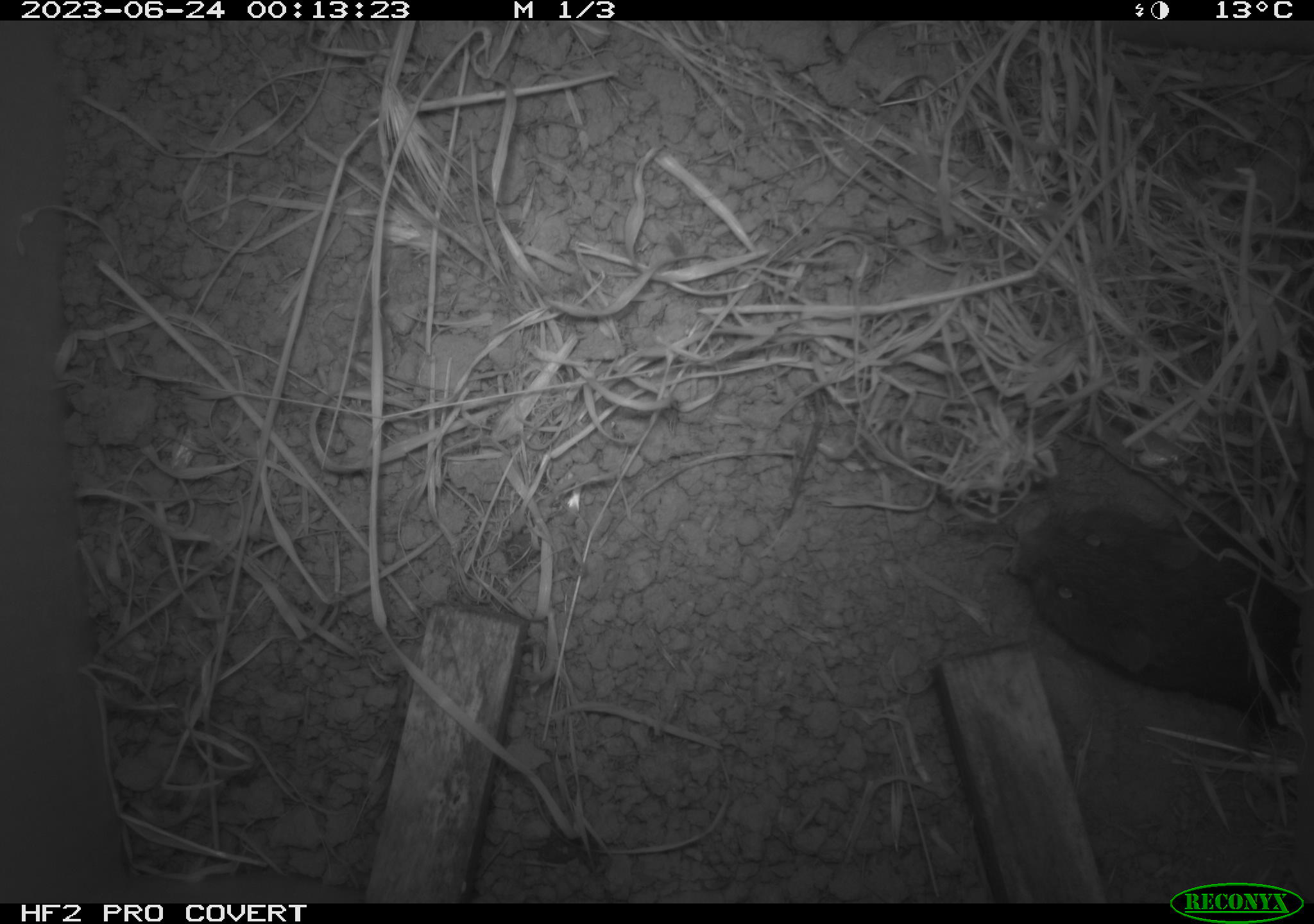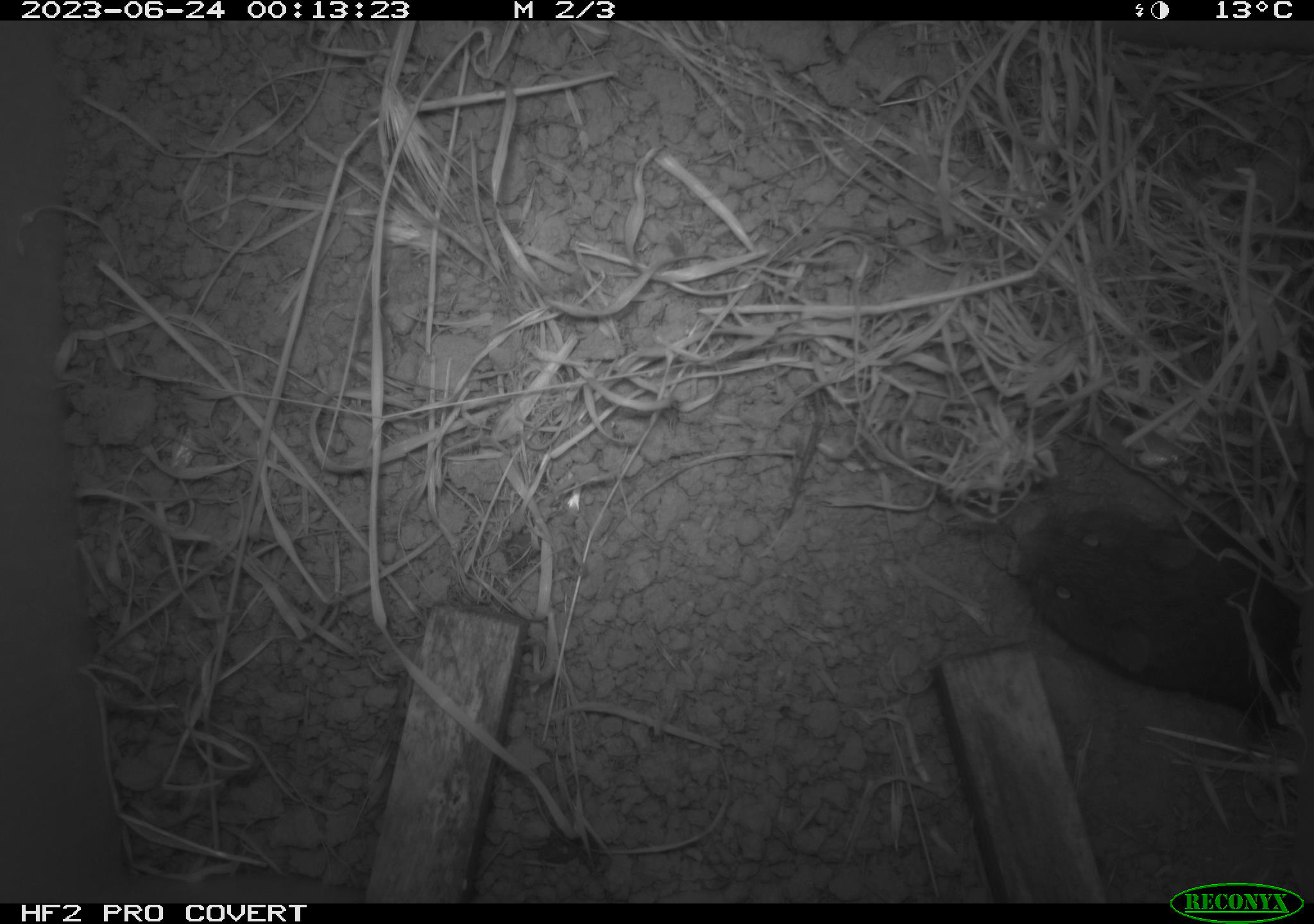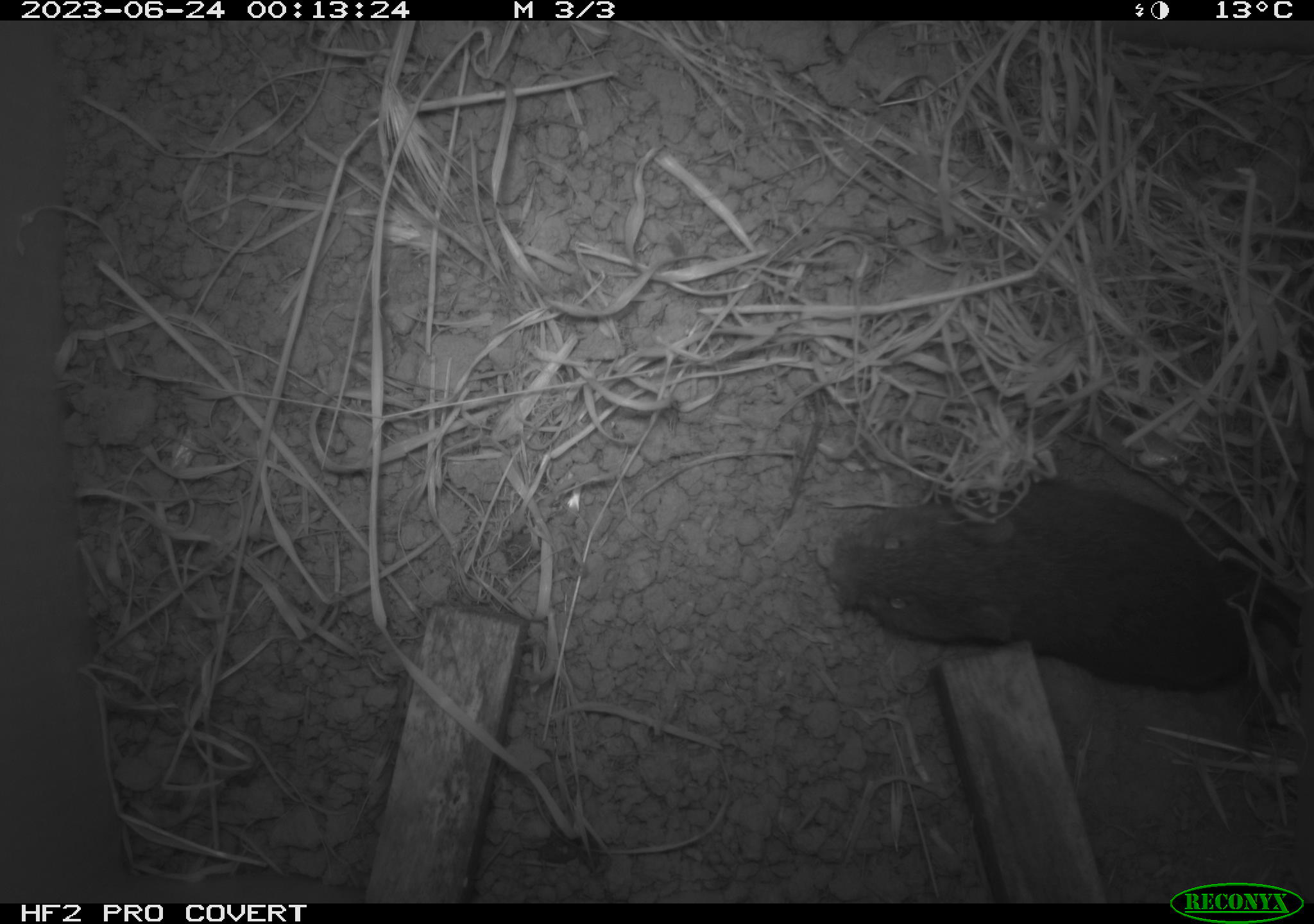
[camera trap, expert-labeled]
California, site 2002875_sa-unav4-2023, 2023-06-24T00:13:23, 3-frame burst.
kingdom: Animalia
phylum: Chordata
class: Mammalia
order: Rodentia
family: Cricetidae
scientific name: Arvicolinae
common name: voles, lemmings, and muskrats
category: arvicolinae subfamily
Arvicolinae subfamily (voles, lemmings, and muskrats) (Arvicolinae).